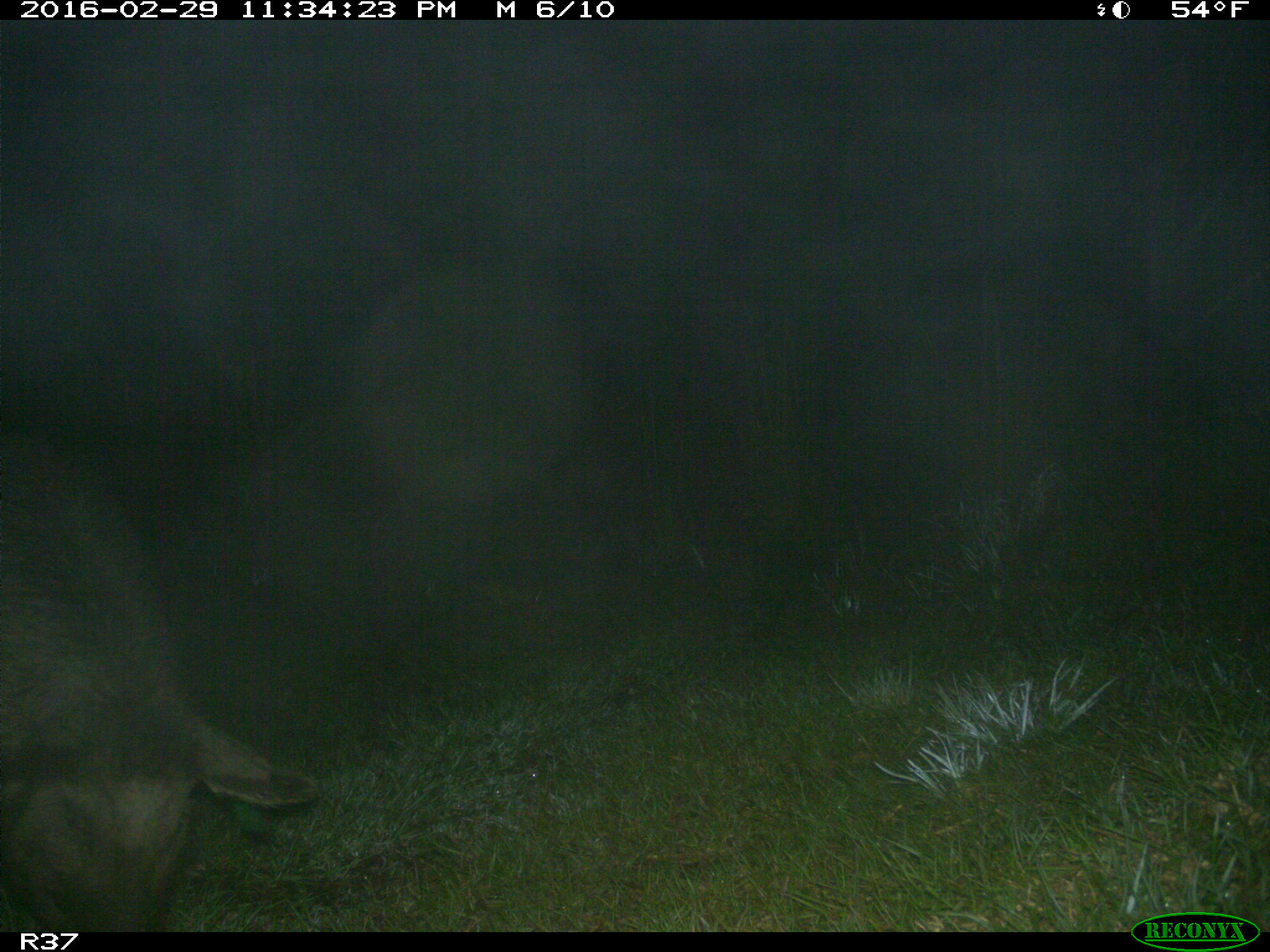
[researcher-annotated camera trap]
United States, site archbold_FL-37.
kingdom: Animalia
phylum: Chordata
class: Mammalia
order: Artiodactyla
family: Suidae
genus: Sus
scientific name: Sus scrofa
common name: wild boar